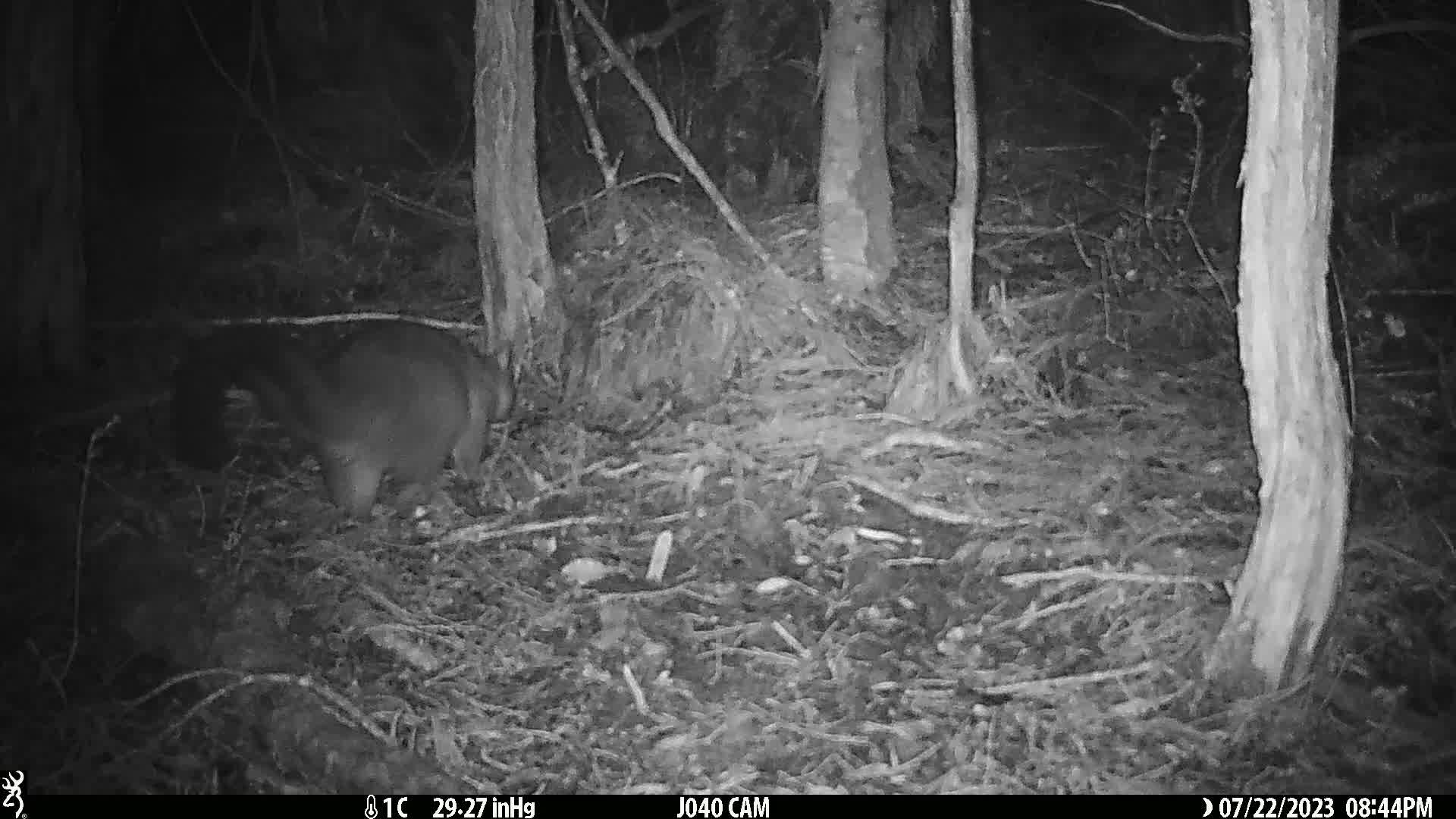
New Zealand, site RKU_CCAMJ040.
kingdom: Animalia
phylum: Chordata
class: Mammalia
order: Diprotodontia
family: Phalangeridae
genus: Trichosurus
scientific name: Trichosurus vulpecula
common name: common brushtail possum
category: possum